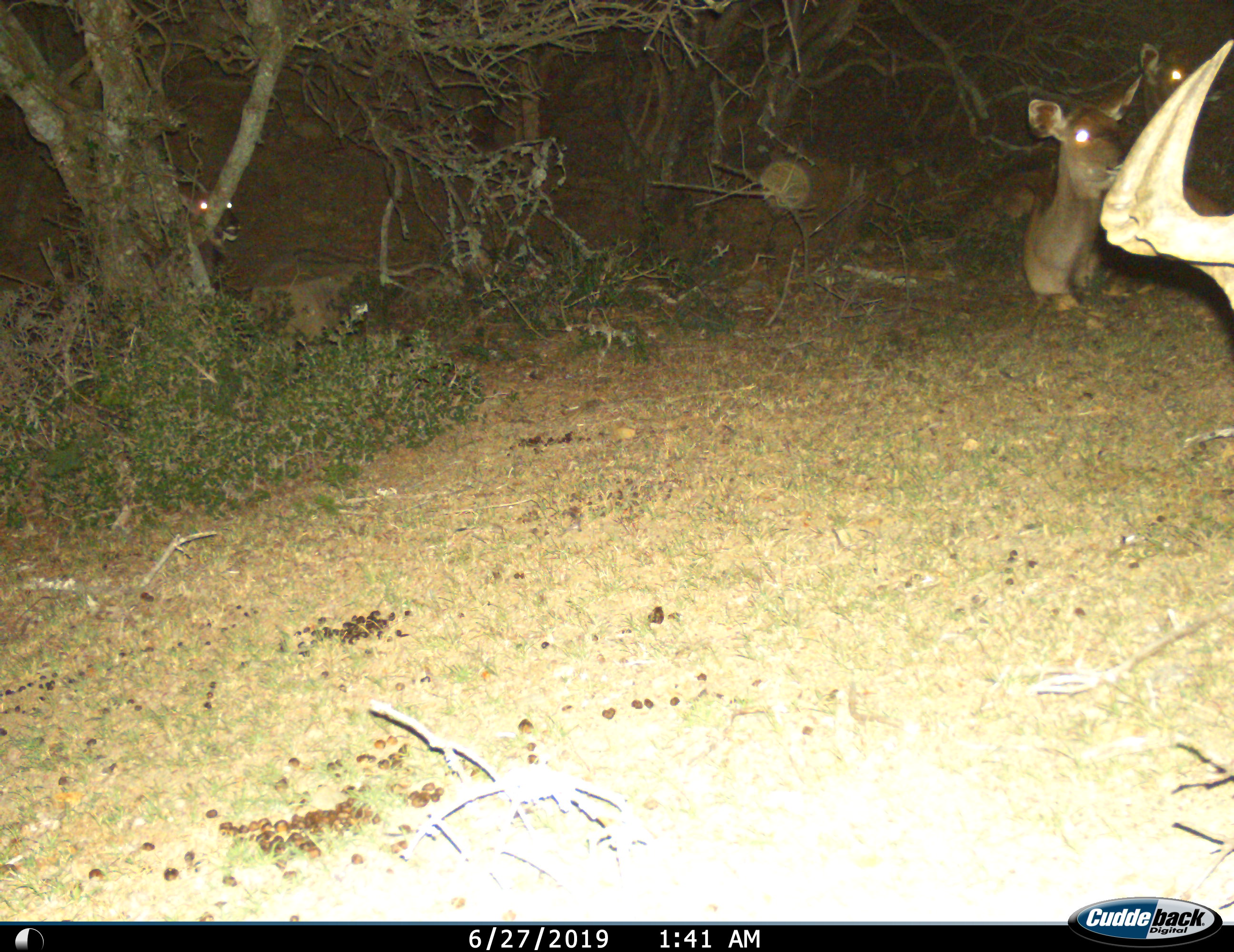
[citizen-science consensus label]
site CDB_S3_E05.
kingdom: Animalia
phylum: Chordata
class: Mammalia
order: Artiodactyla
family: Bovidae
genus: Tragelaphus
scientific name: Tragelaphus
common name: kudu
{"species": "kudu (Tragelaphus)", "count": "3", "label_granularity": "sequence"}